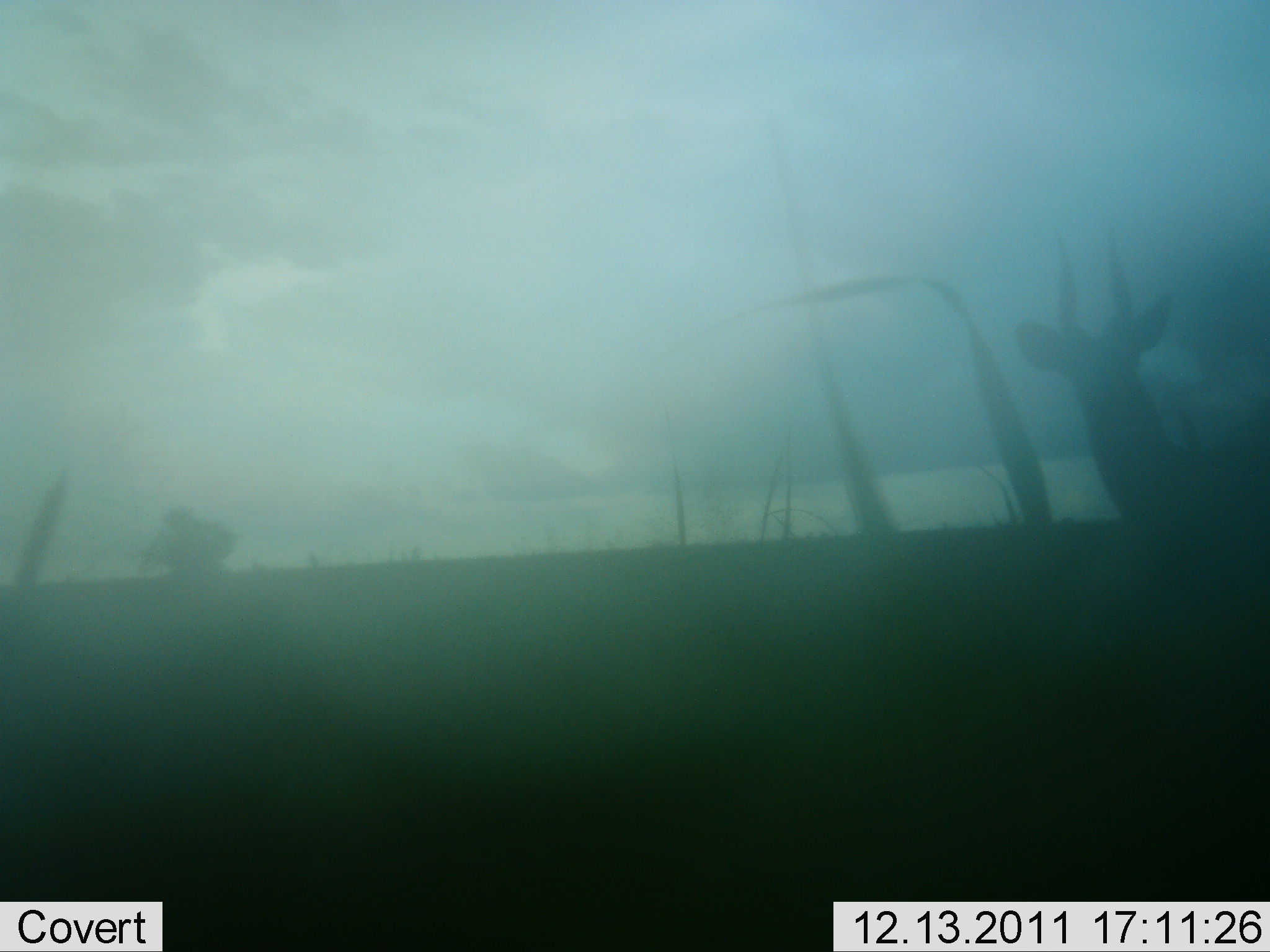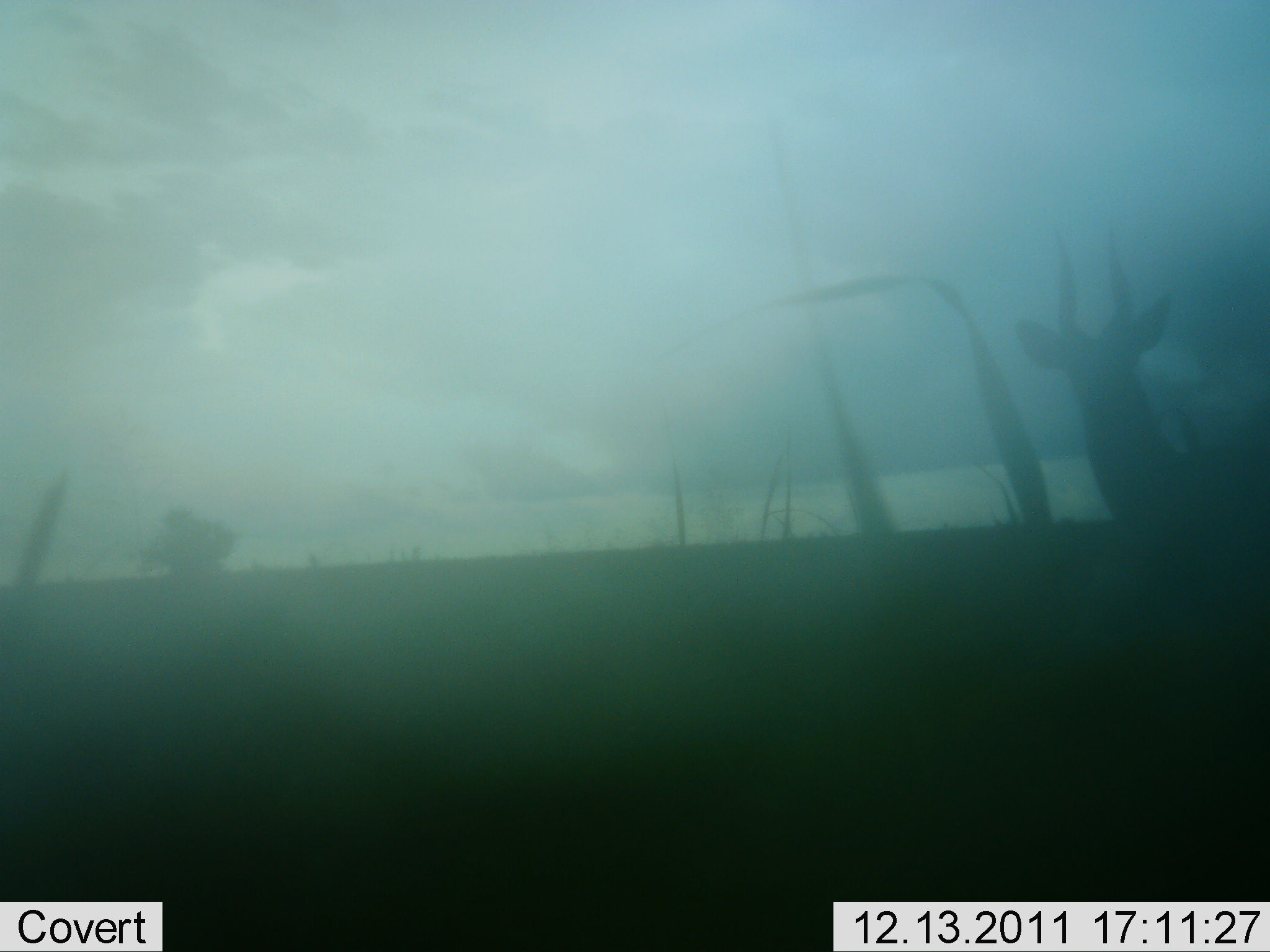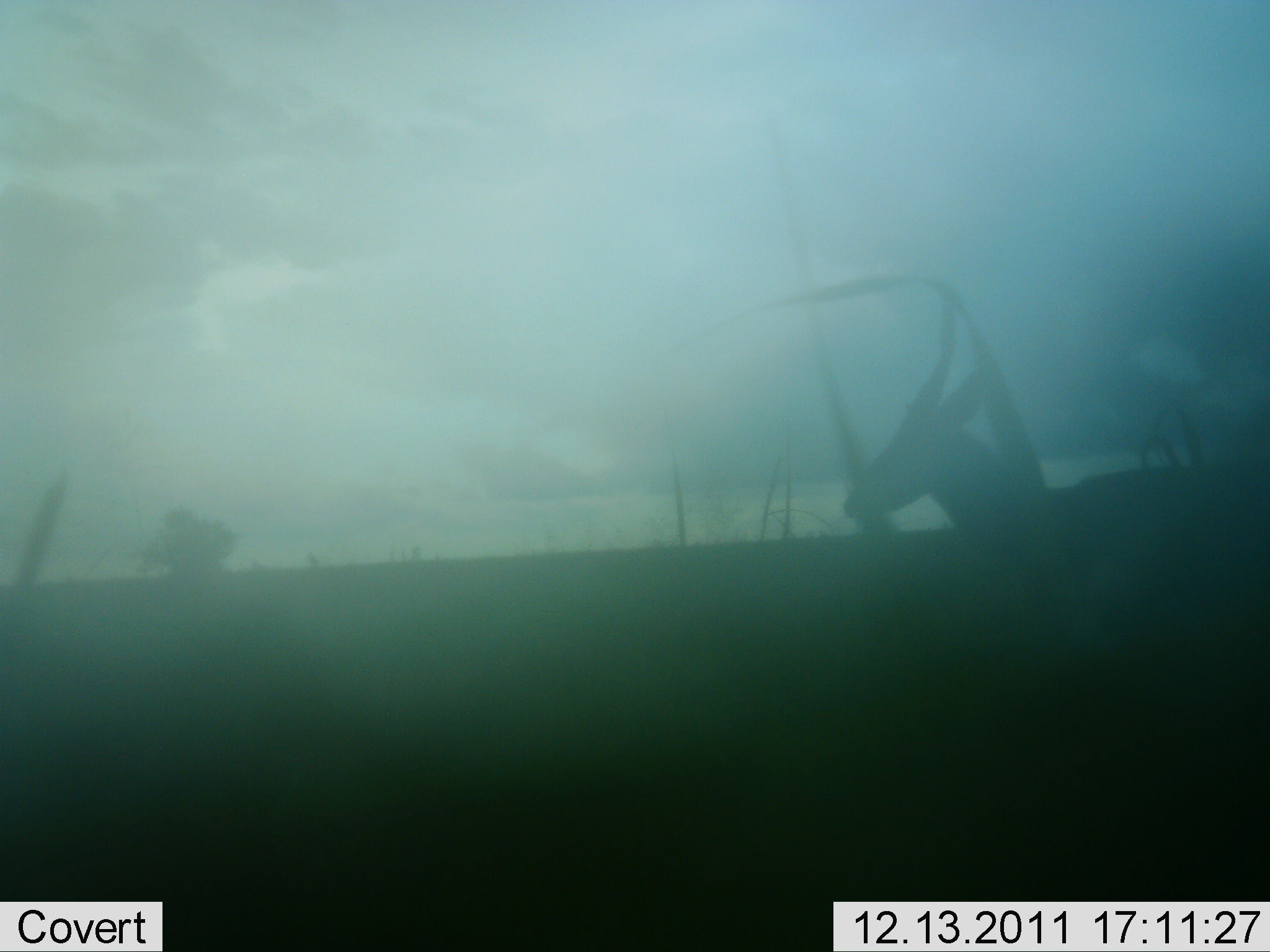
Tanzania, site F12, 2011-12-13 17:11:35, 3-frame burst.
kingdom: Animalia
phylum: Chordata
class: Mammalia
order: Artiodactyla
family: Bovidae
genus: Nanger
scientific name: Nanger granti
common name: grant's gazelle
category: gazellegrants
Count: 1.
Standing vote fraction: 50%.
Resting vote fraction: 10%.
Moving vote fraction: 40%.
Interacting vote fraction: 0%.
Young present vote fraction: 0%.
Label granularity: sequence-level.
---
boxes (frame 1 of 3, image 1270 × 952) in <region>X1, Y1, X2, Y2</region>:
animal: <region>1017, 230, 1268, 566</region>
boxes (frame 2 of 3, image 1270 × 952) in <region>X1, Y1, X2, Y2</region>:
animal: <region>1014, 228, 1269, 563</region>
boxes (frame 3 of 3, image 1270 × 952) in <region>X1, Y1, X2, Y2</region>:
animal: <region>845, 304, 1270, 614</region>